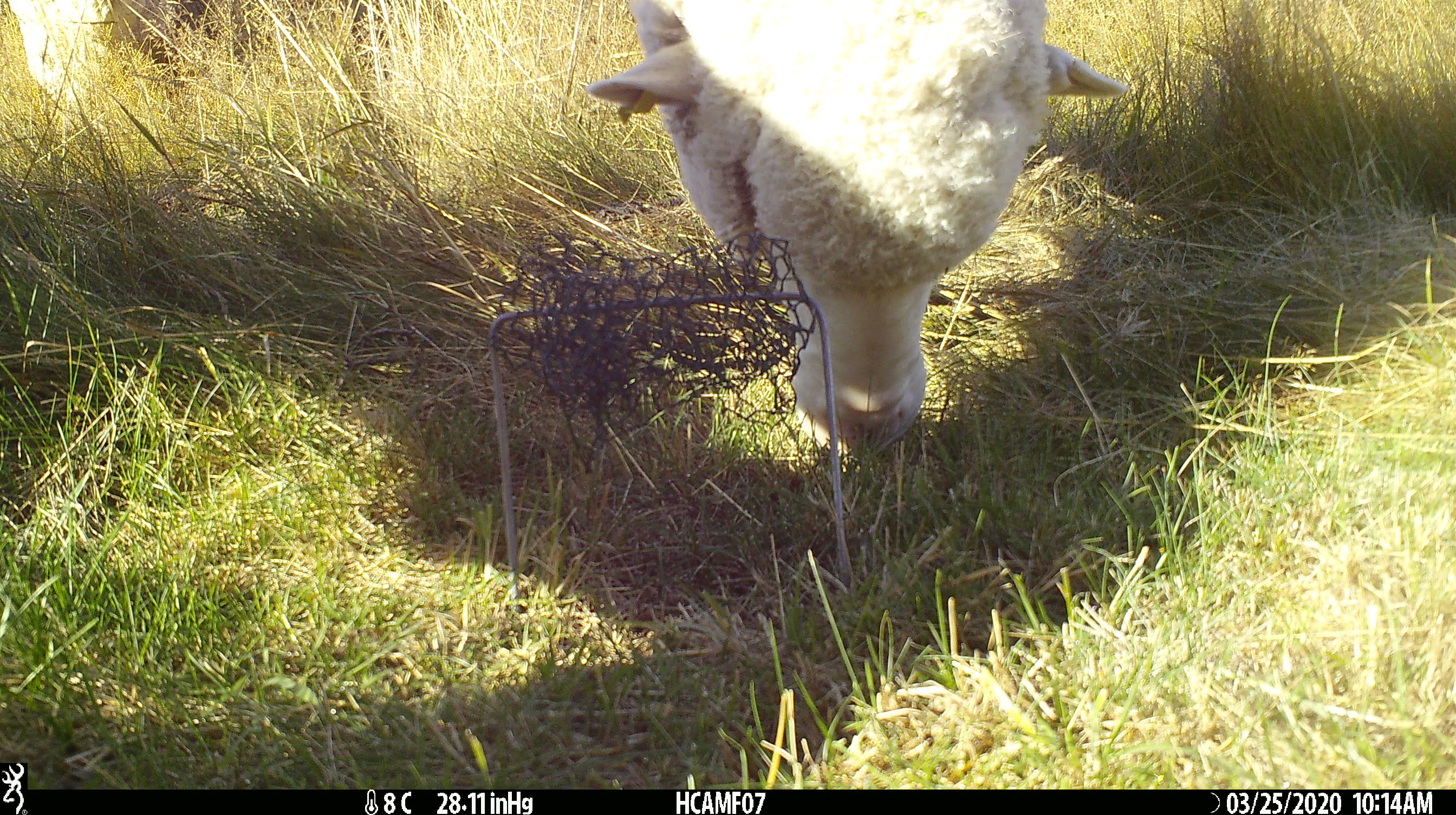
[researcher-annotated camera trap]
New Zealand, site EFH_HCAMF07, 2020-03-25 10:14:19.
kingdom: Animalia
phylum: Chordata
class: Mammalia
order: Artiodactyla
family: Bovidae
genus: Ovis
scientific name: Ovis aries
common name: domestic sheep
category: sheep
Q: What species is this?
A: Sheep (domestic sheep) (Ovis aries).